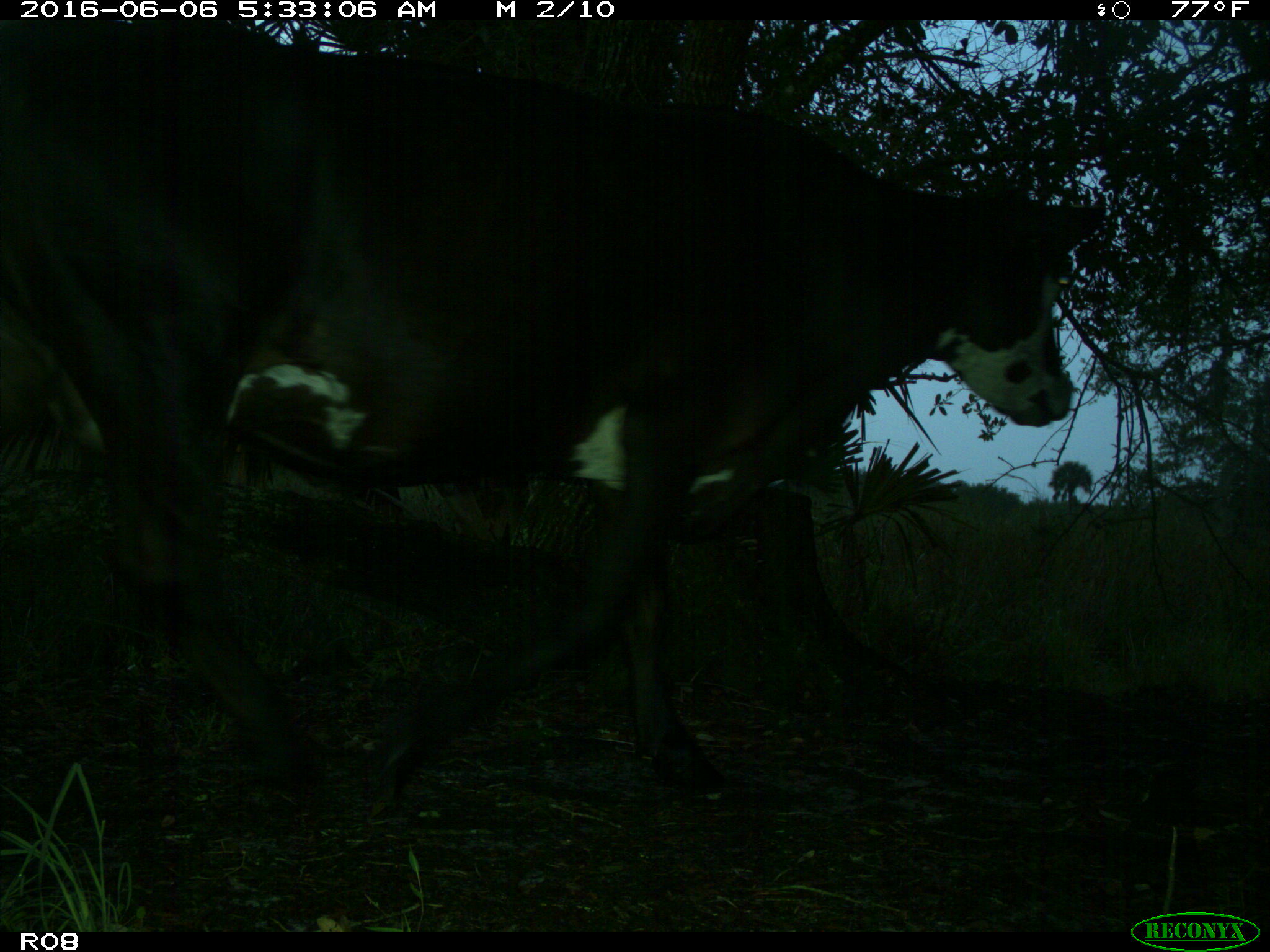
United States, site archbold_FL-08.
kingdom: Animalia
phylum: Chordata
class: Mammalia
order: Artiodactyla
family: Bovidae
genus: Bos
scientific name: Bos taurus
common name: domestic cow